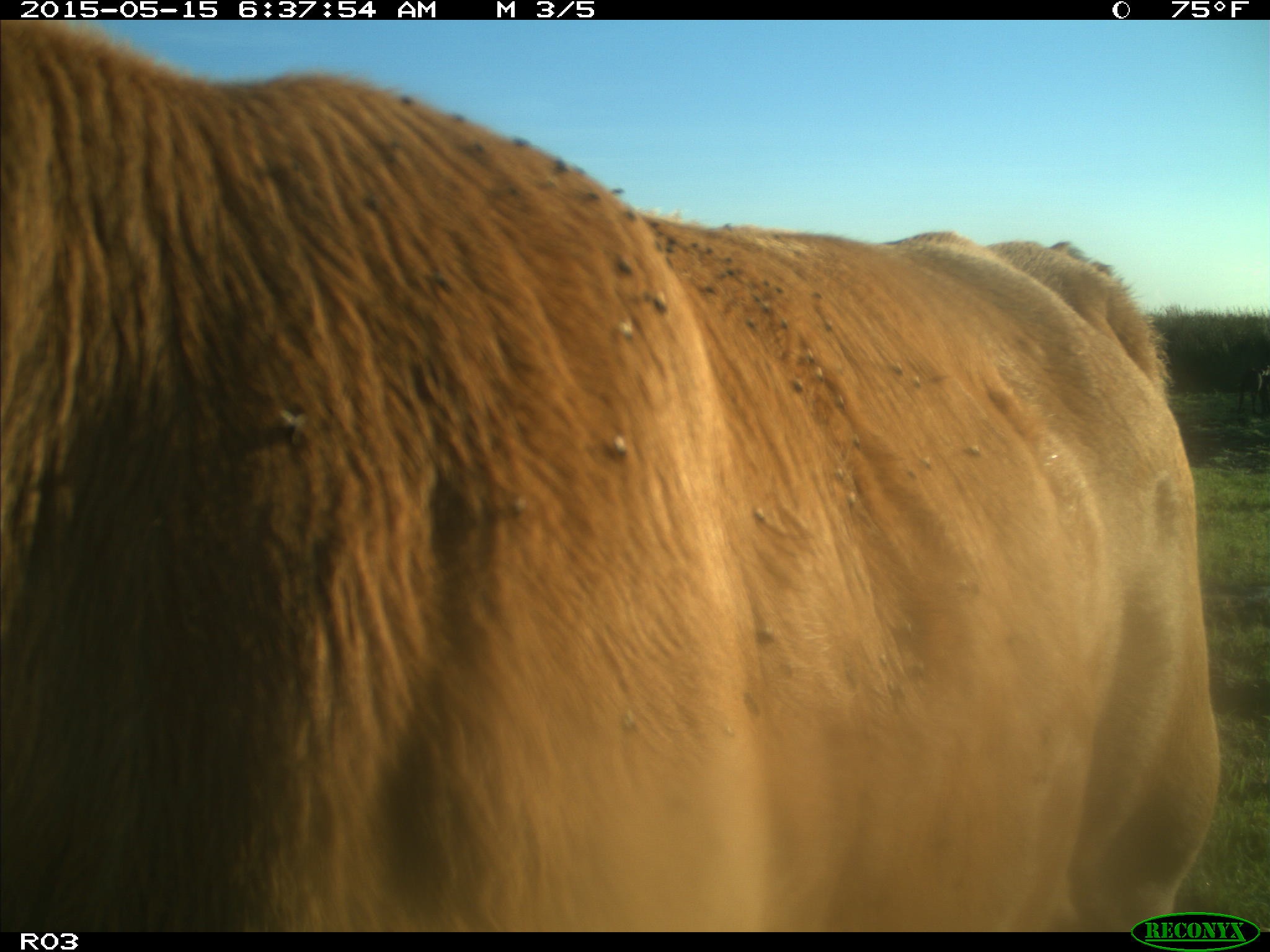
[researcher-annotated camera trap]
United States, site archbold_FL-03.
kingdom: Animalia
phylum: Chordata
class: Mammalia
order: Artiodactyla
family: Bovidae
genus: Bos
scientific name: Bos taurus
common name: domestic cow